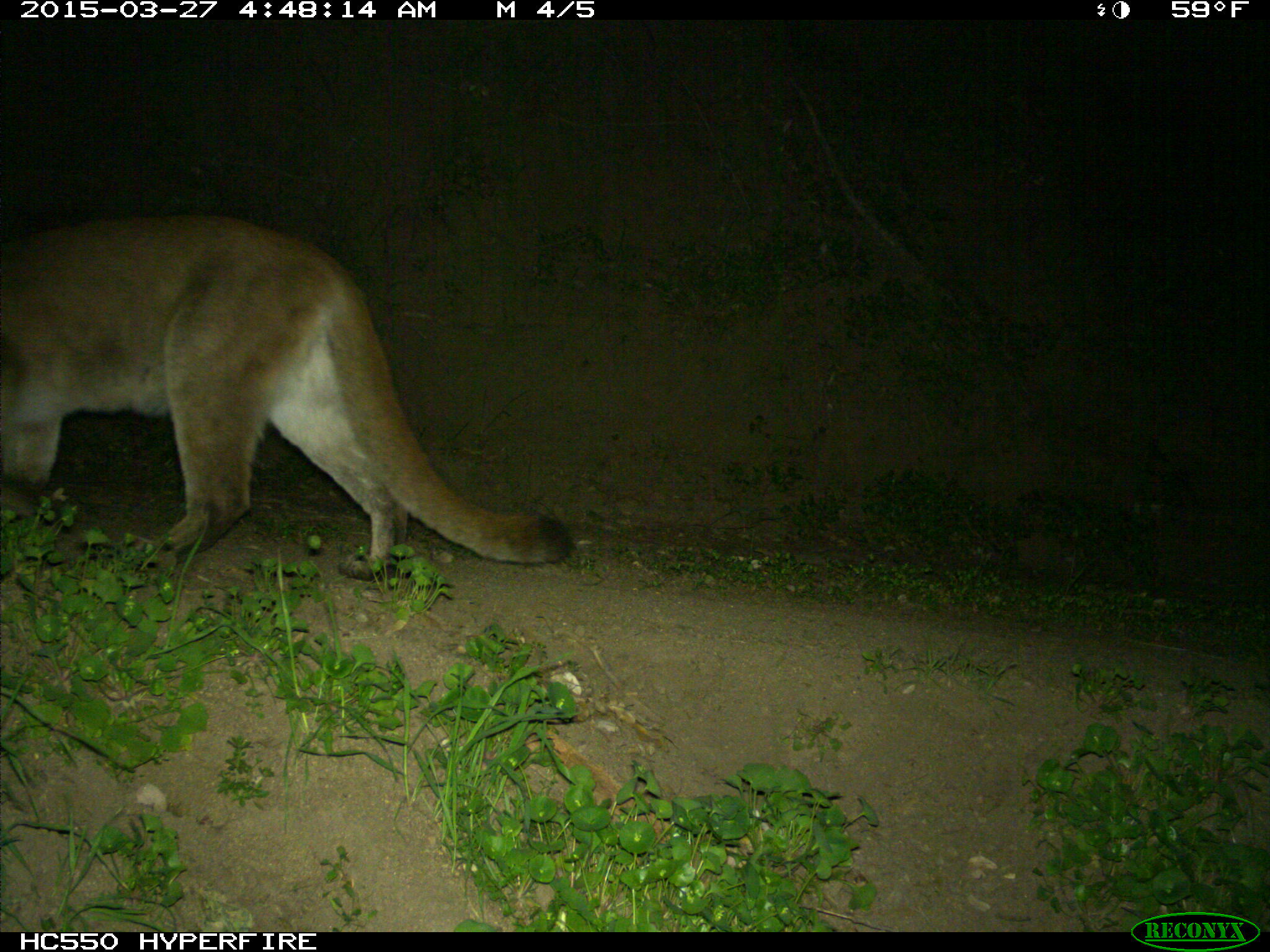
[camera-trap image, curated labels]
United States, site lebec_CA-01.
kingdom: Animalia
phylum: Chordata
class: Mammalia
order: Carnivora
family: Felidae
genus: Puma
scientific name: Puma concolor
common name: mountain lion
Puma concolor (mountain lion).